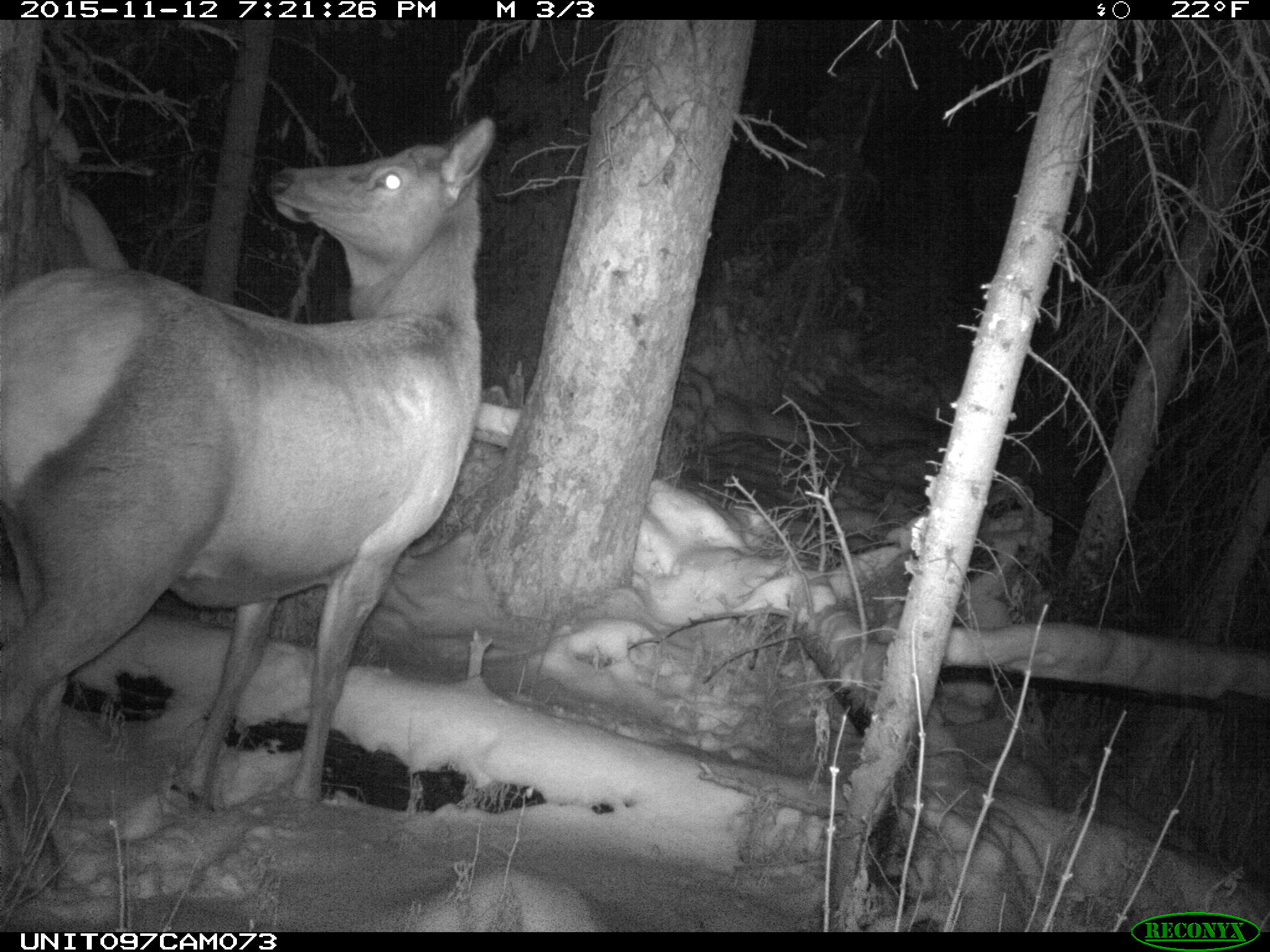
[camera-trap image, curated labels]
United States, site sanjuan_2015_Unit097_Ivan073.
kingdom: Animalia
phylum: Chordata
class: Mammalia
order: Artiodactyla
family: Cervidae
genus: Cervus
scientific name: Cervus elaphus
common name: red deer